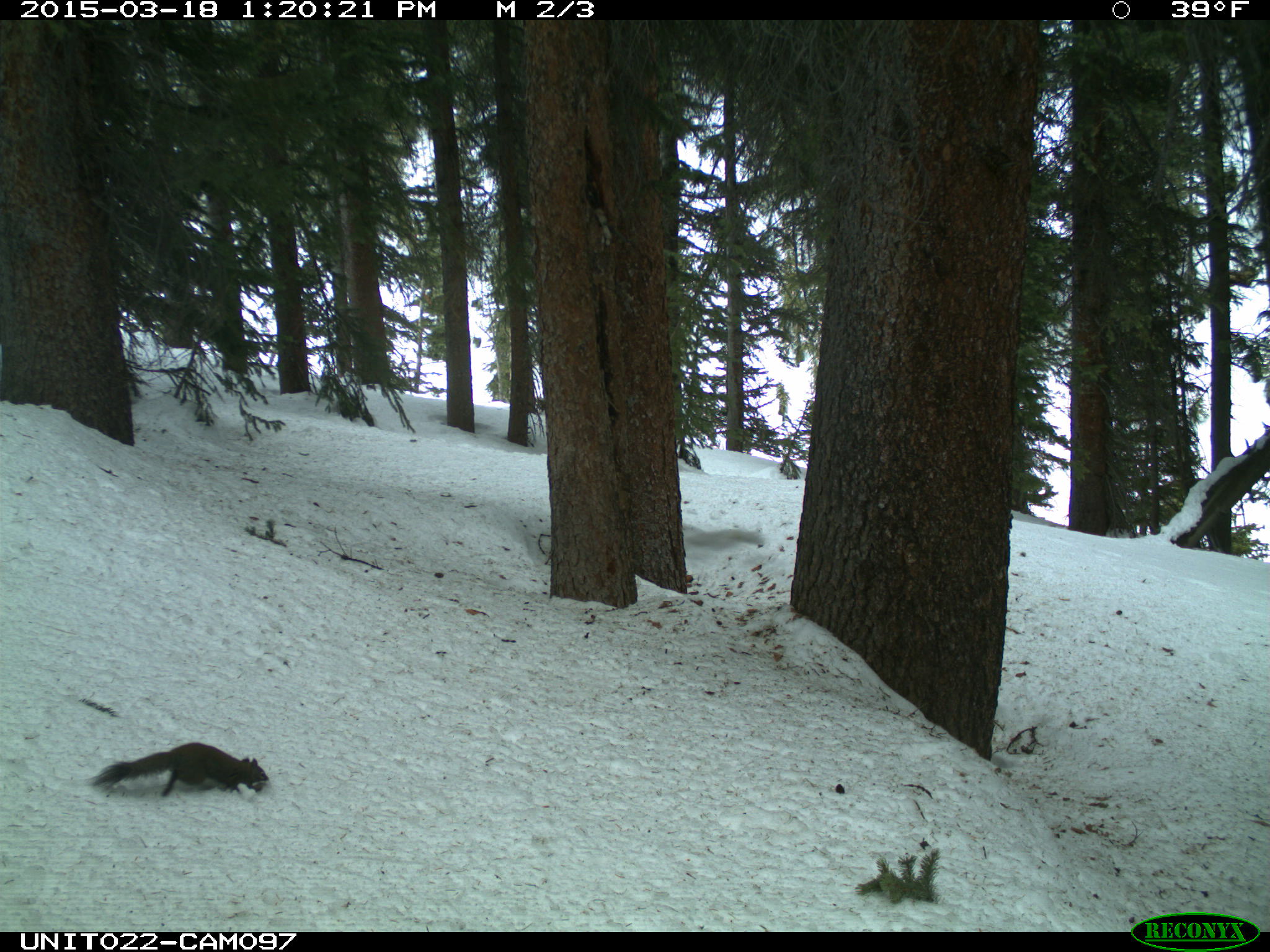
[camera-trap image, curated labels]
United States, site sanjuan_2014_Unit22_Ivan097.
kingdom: Animalia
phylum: Chordata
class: Mammalia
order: Rodentia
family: Sciuridae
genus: Tamiasciurus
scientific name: Tamiasciurus hudsonicus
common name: american red squirrel